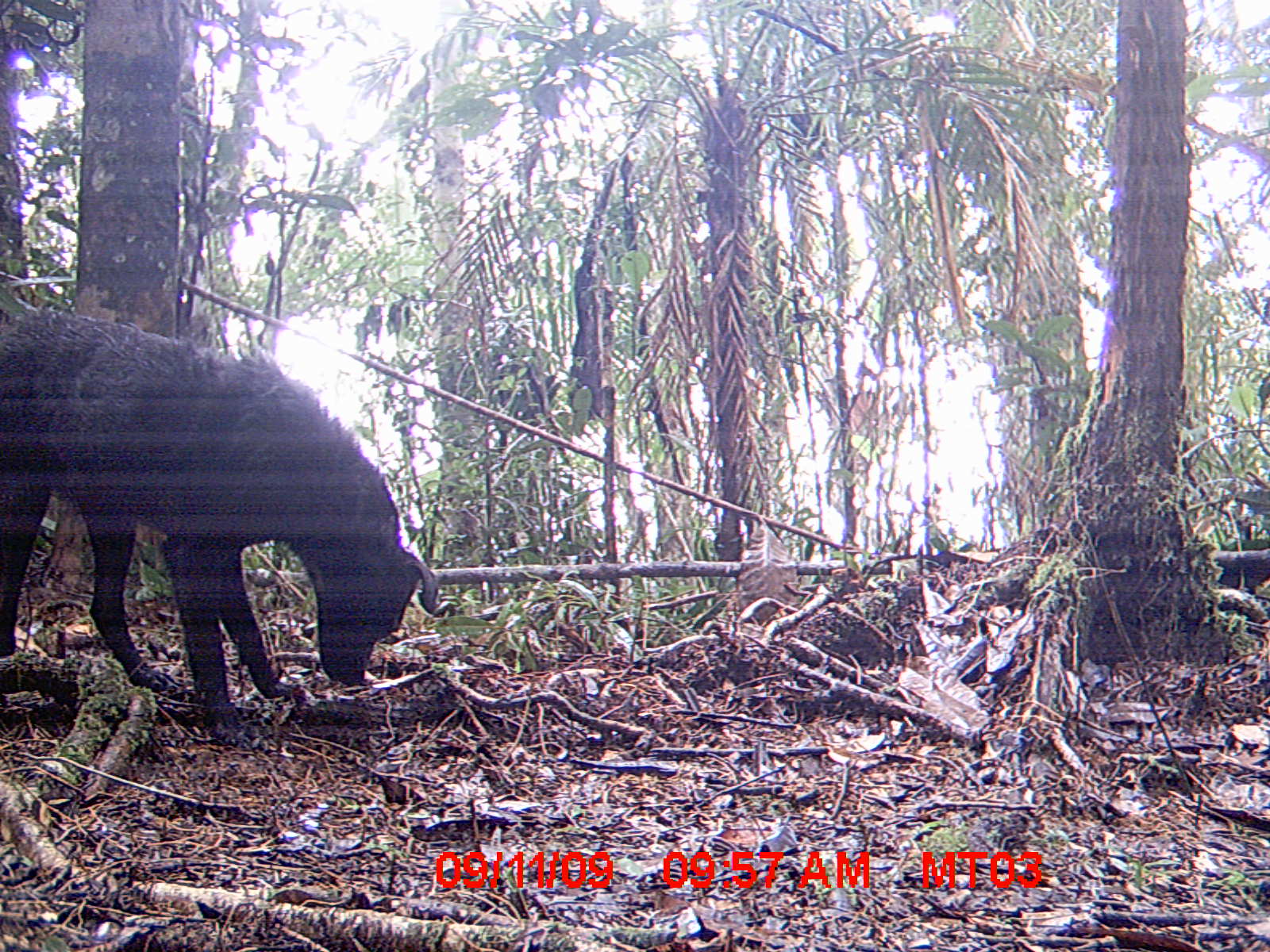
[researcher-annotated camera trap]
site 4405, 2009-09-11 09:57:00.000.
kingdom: Animalia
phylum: Chordata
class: Mammalia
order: Carnivora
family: Canidae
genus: Canis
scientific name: Canis familiaris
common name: domestic dog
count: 1